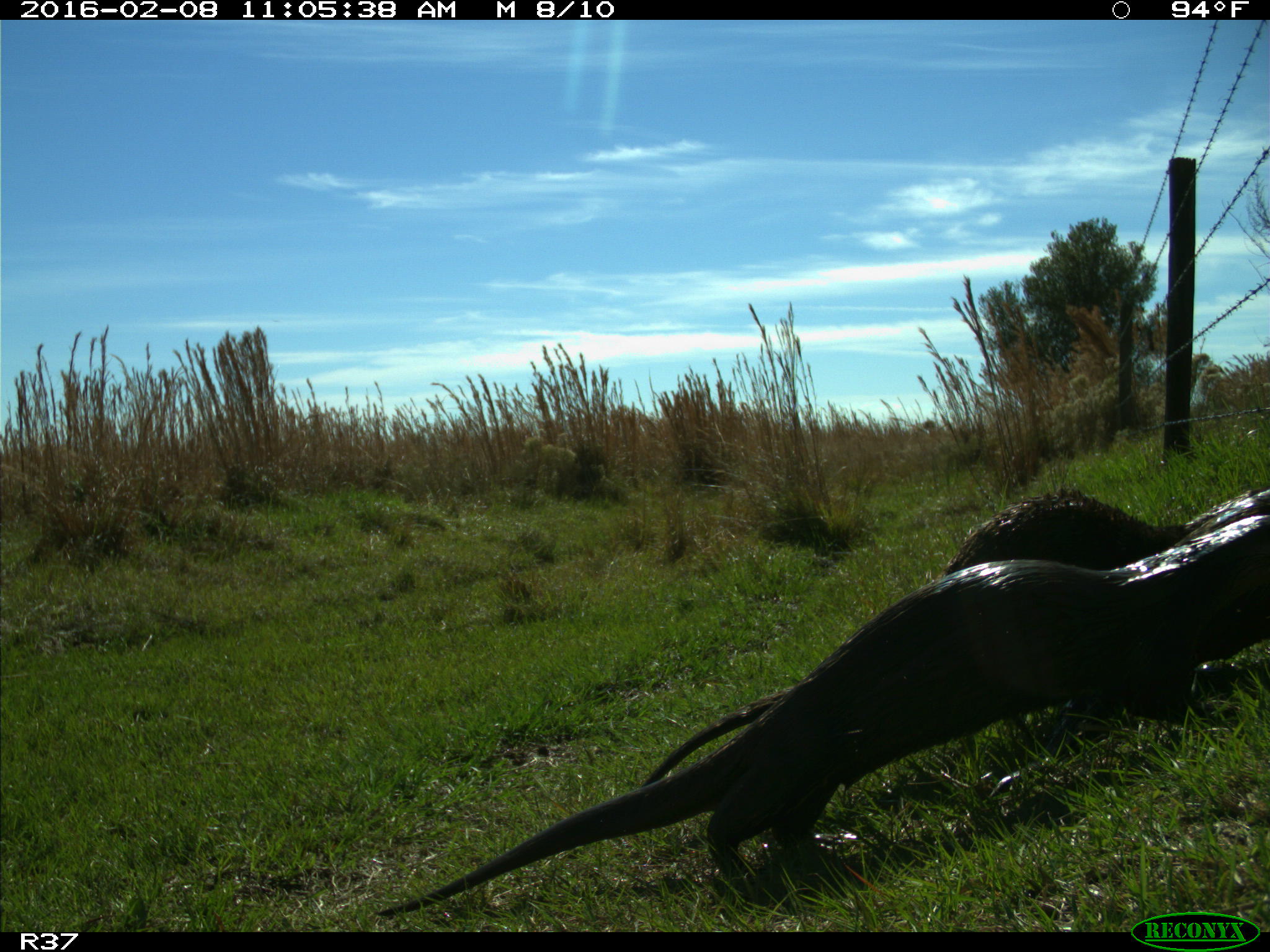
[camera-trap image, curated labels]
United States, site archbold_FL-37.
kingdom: Animalia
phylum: Chordata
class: Mammalia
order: Carnivora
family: Mustelidae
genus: Lontra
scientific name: Lontra canadensis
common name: north american river otter